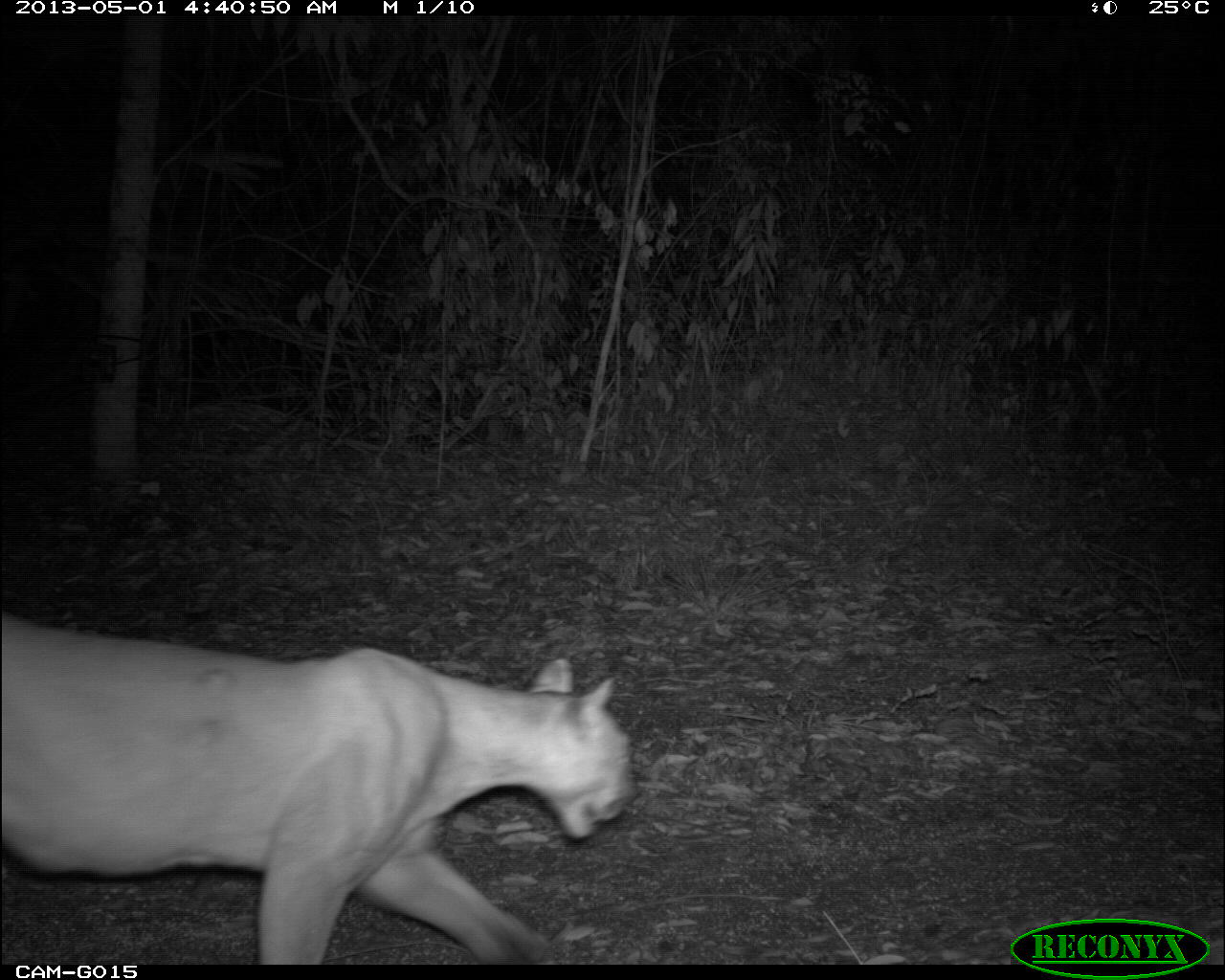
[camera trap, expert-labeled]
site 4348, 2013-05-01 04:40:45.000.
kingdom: Animalia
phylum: Chordata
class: Mammalia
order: Carnivora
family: Felidae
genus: Puma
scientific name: Puma concolor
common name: mountain lion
Puma concolor (mountain lion), count 1.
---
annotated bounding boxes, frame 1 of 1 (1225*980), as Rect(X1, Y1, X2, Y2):
puma concolor: Rect(1, 602, 634, 964)